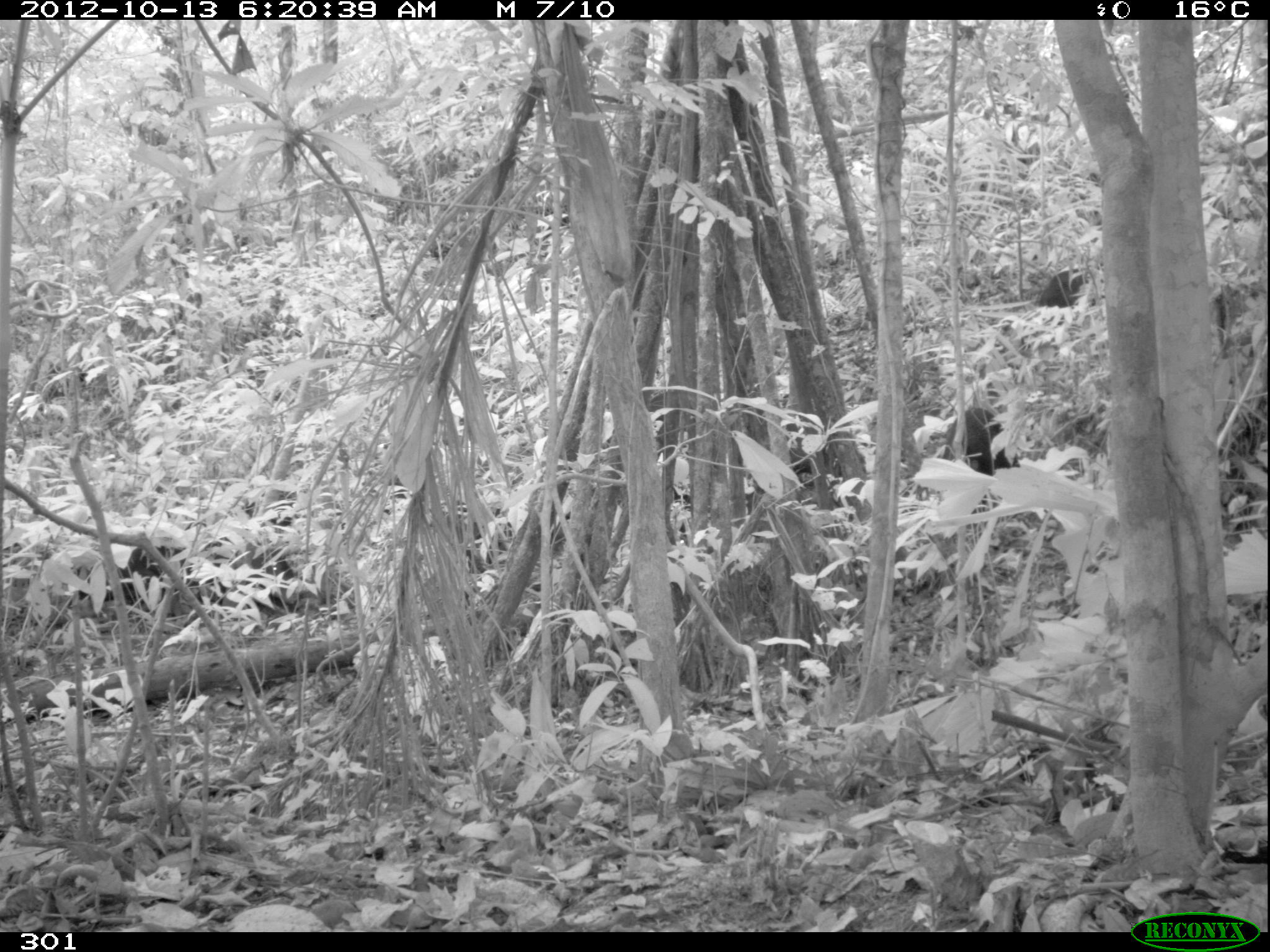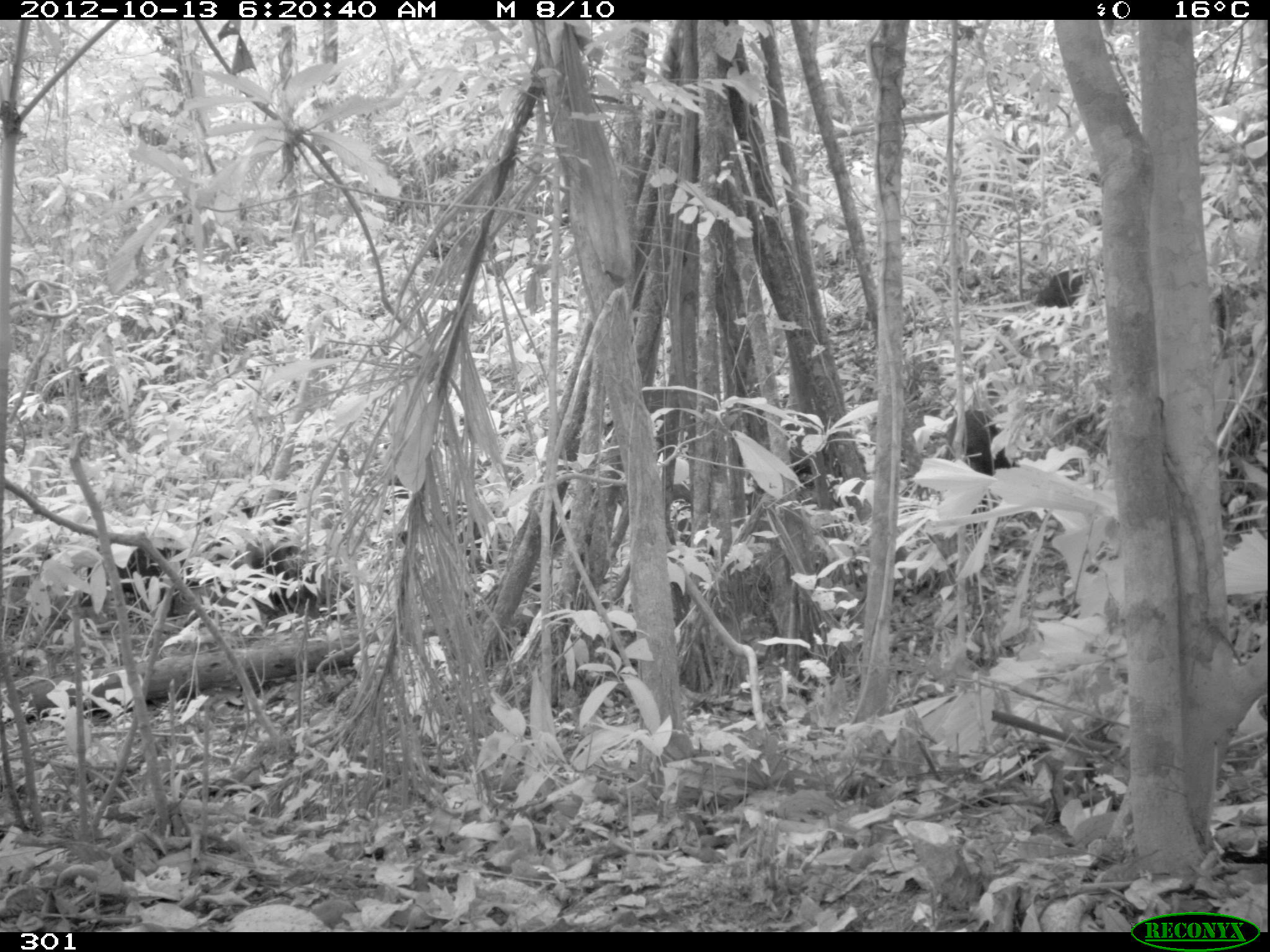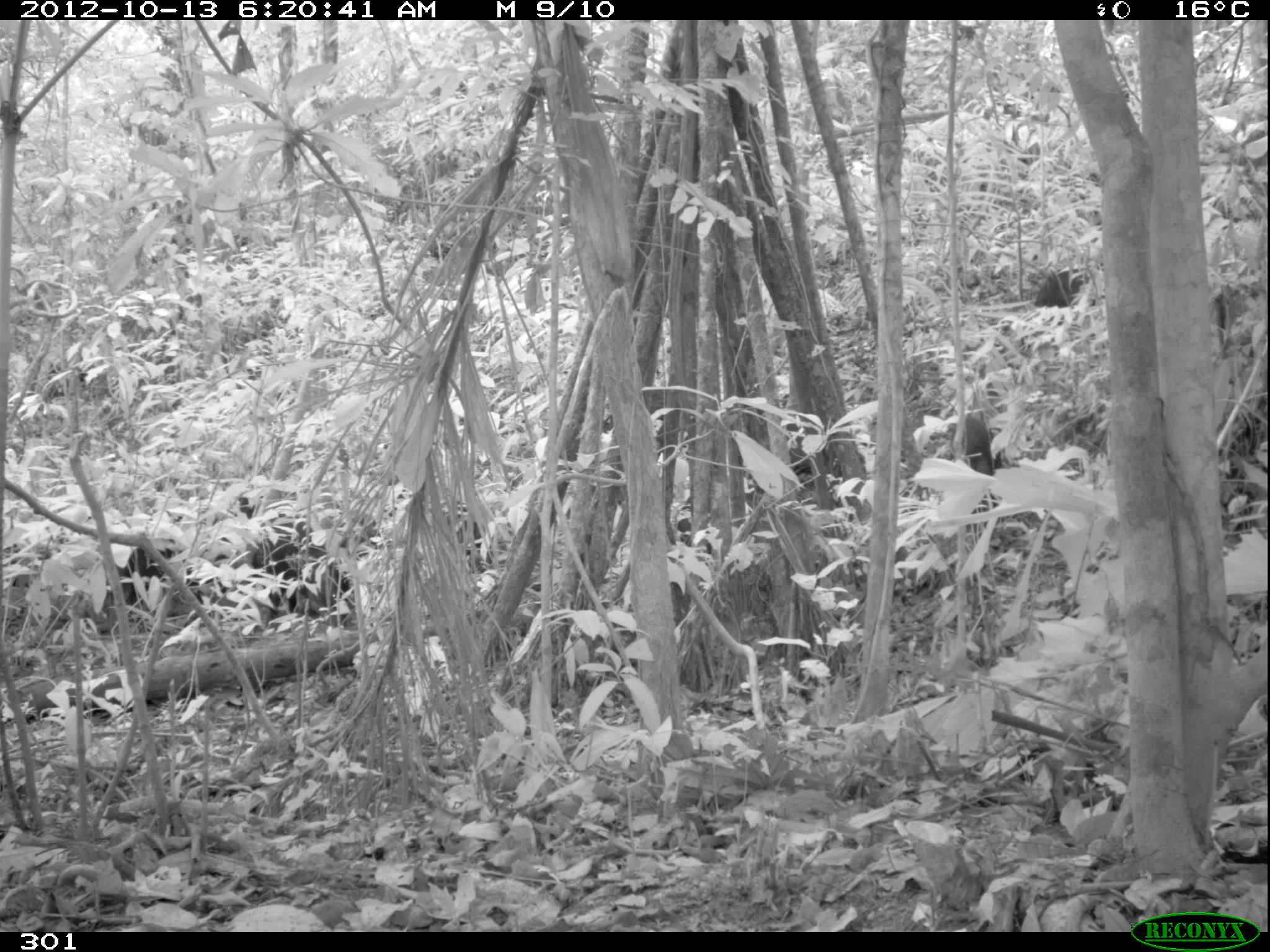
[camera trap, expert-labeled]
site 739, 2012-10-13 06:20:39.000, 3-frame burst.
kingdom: Animalia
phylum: Chordata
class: Mammalia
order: Artiodactyla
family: Tayassuidae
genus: Tayassu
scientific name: Tayassu pecari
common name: white-lipped peccary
Tayassu pecari (white-lipped peccary).